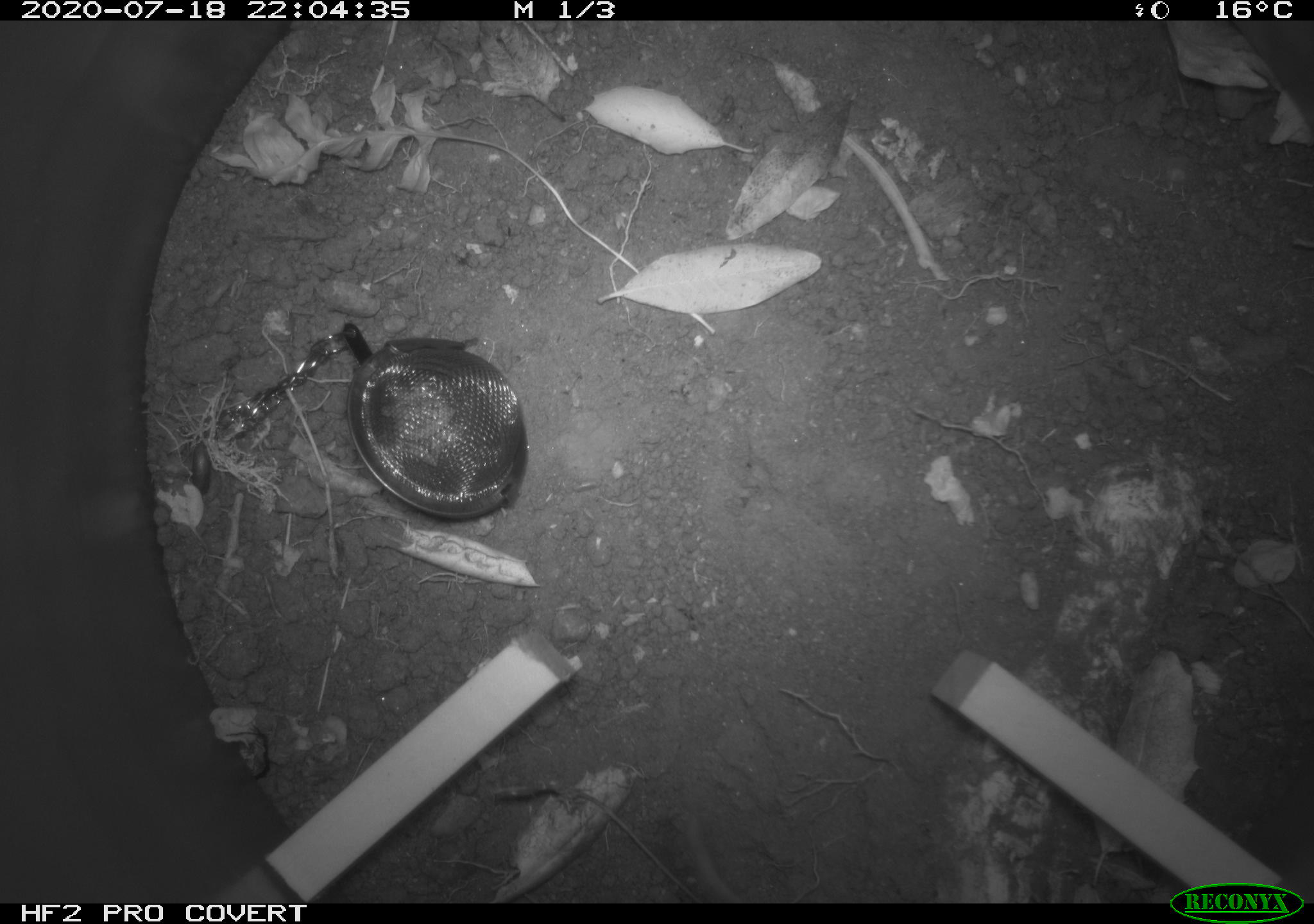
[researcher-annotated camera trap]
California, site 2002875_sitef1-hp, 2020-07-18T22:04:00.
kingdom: Animalia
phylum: Chordata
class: Mammalia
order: Rodentia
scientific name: Rodentia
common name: rodent